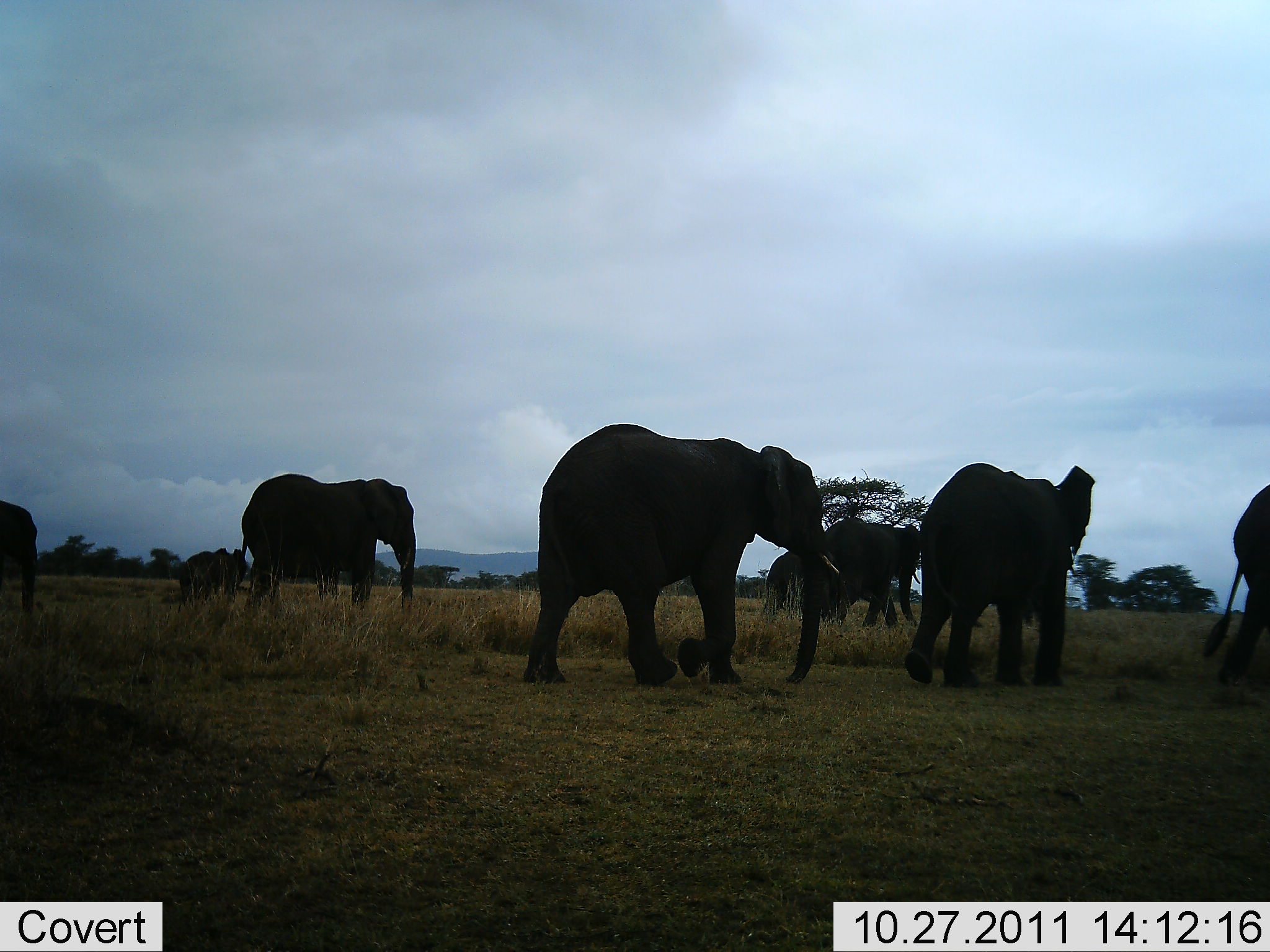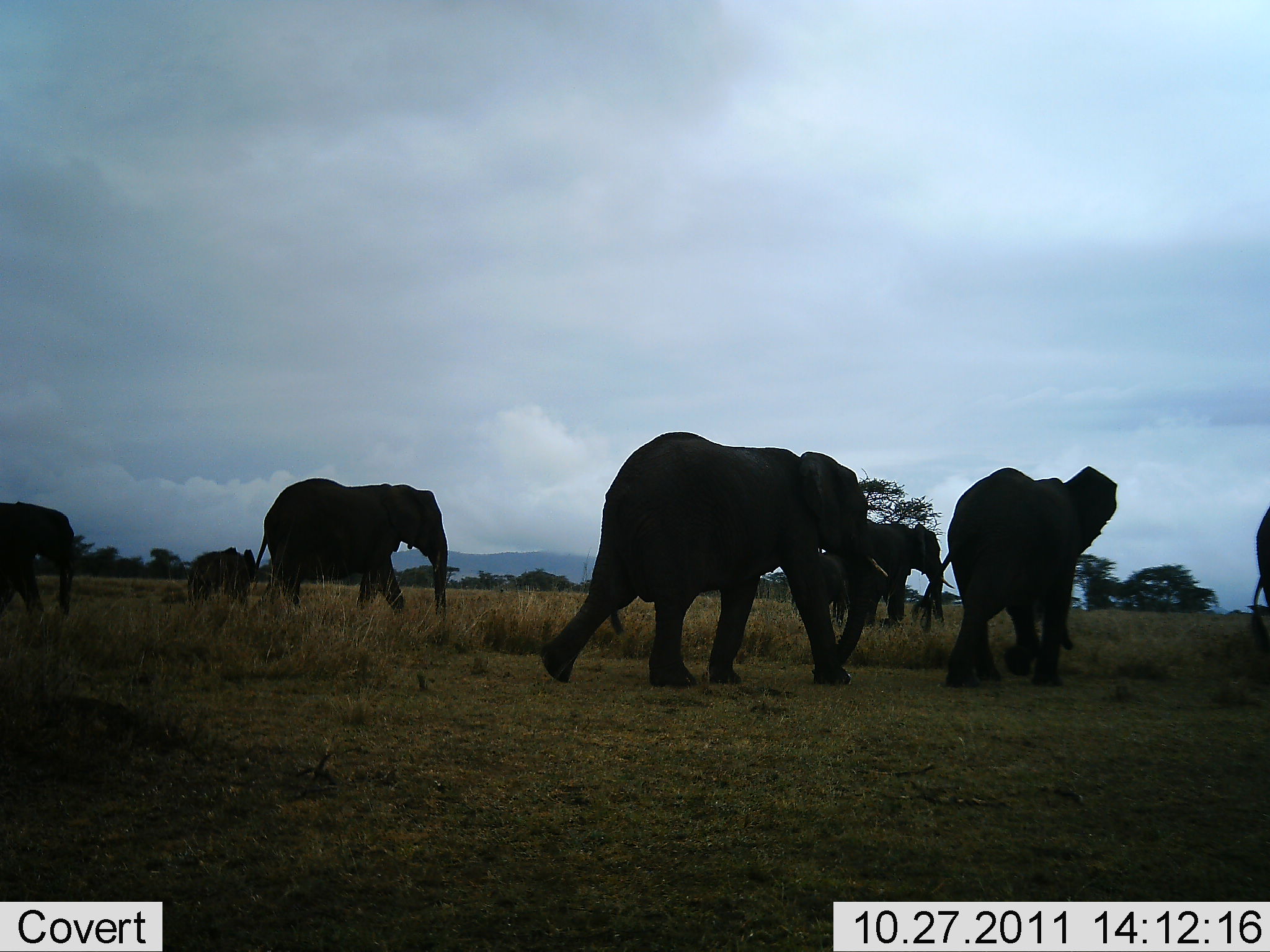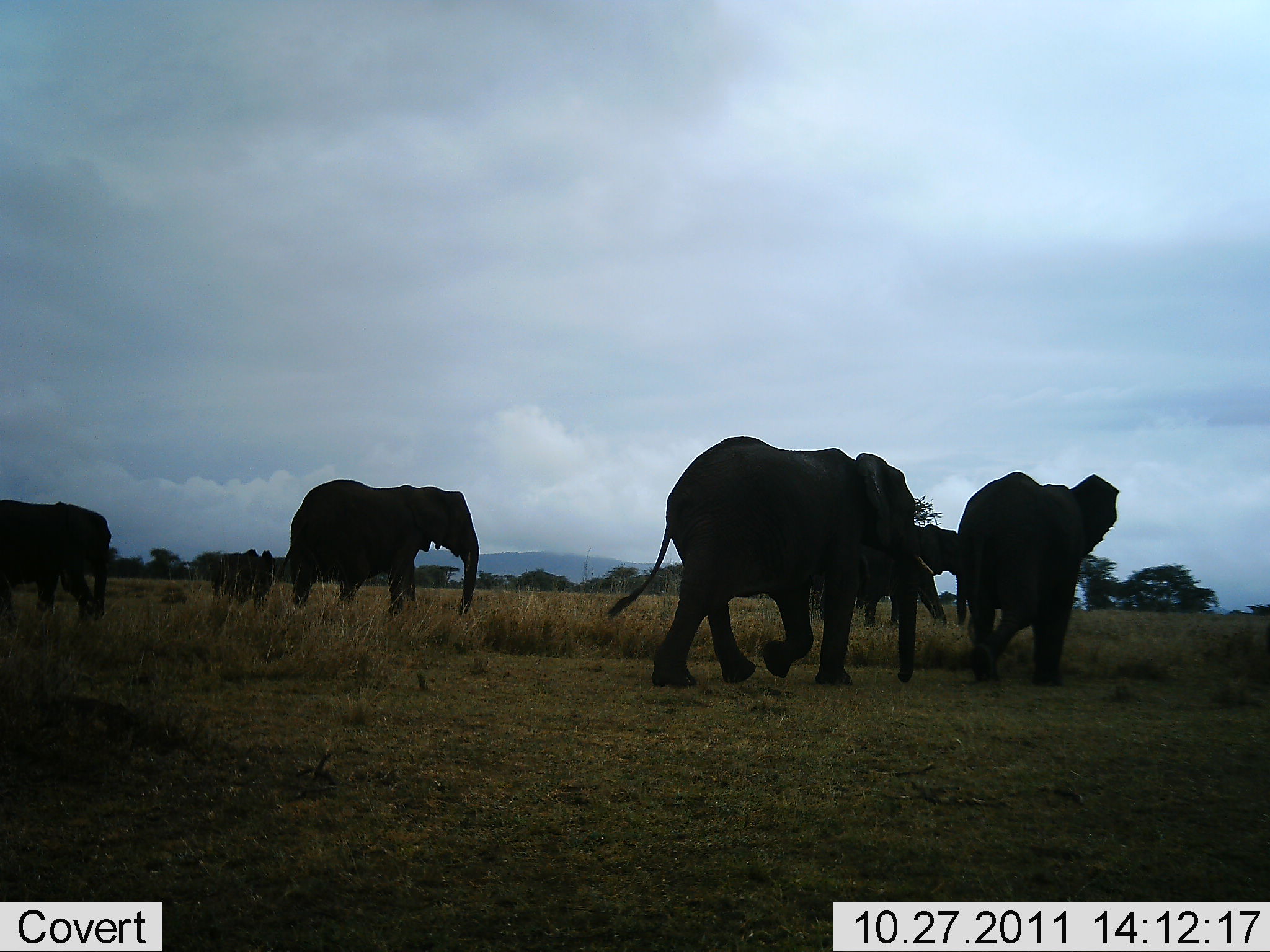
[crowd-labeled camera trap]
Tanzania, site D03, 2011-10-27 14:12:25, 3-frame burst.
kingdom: Animalia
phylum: Chordata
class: Mammalia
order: Proboscidea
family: Elephantidae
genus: Loxodonta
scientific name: Loxodonta africana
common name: african bush elephant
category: elephant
Elephant (african bush elephant) (Loxodonta africana), count 8. Behavior (volunteer vote fractions): standing 0%, resting 0%, moving 100%, interacting 0%. Young present (vote fraction): 54%. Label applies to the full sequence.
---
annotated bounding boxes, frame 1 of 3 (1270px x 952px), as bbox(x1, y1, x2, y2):
animal: bbox(523, 422, 838, 685); bbox(904, 463, 1095, 690); bbox(233, 474, 416, 620); bbox(1202, 483, 1270, 691); bbox(813, 516, 921, 632); bbox(763, 550, 859, 626); bbox(0, 501, 38, 613); bbox(173, 550, 226, 602); bbox(209, 547, 248, 603)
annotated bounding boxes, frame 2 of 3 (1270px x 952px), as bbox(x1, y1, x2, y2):
animal: bbox(540, 432, 887, 688); bbox(911, 466, 1119, 690); bbox(250, 476, 450, 619); bbox(863, 518, 954, 626); bbox(0, 502, 80, 623); bbox(188, 546, 260, 607); bbox(810, 552, 857, 624); bbox(1253, 503, 1270, 643)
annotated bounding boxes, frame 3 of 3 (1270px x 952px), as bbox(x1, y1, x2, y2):
animal: bbox(607, 436, 936, 690); bbox(955, 471, 1120, 689); bbox(276, 478, 480, 628); bbox(811, 523, 957, 624); bbox(0, 498, 112, 627); bbox(208, 550, 281, 613)